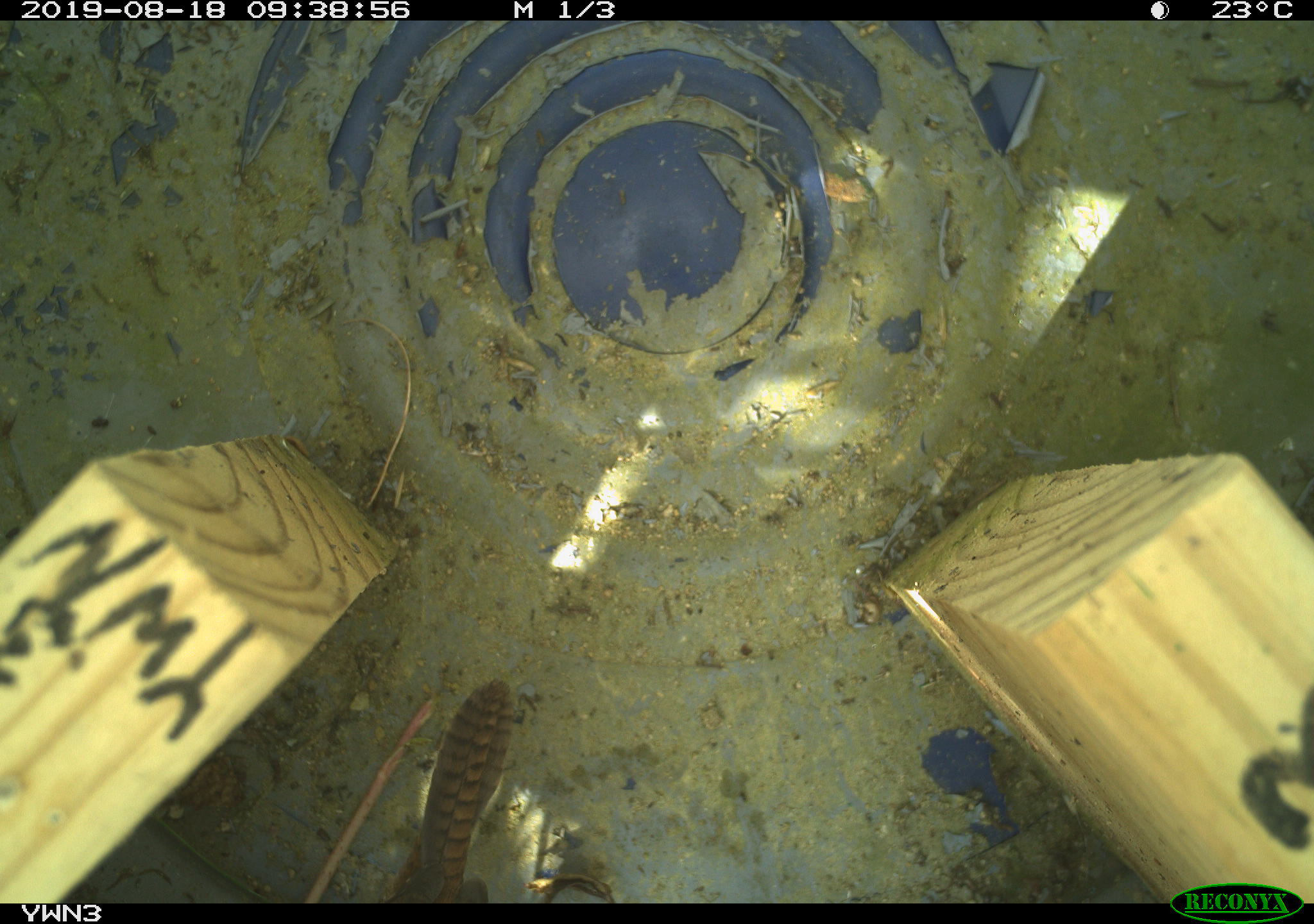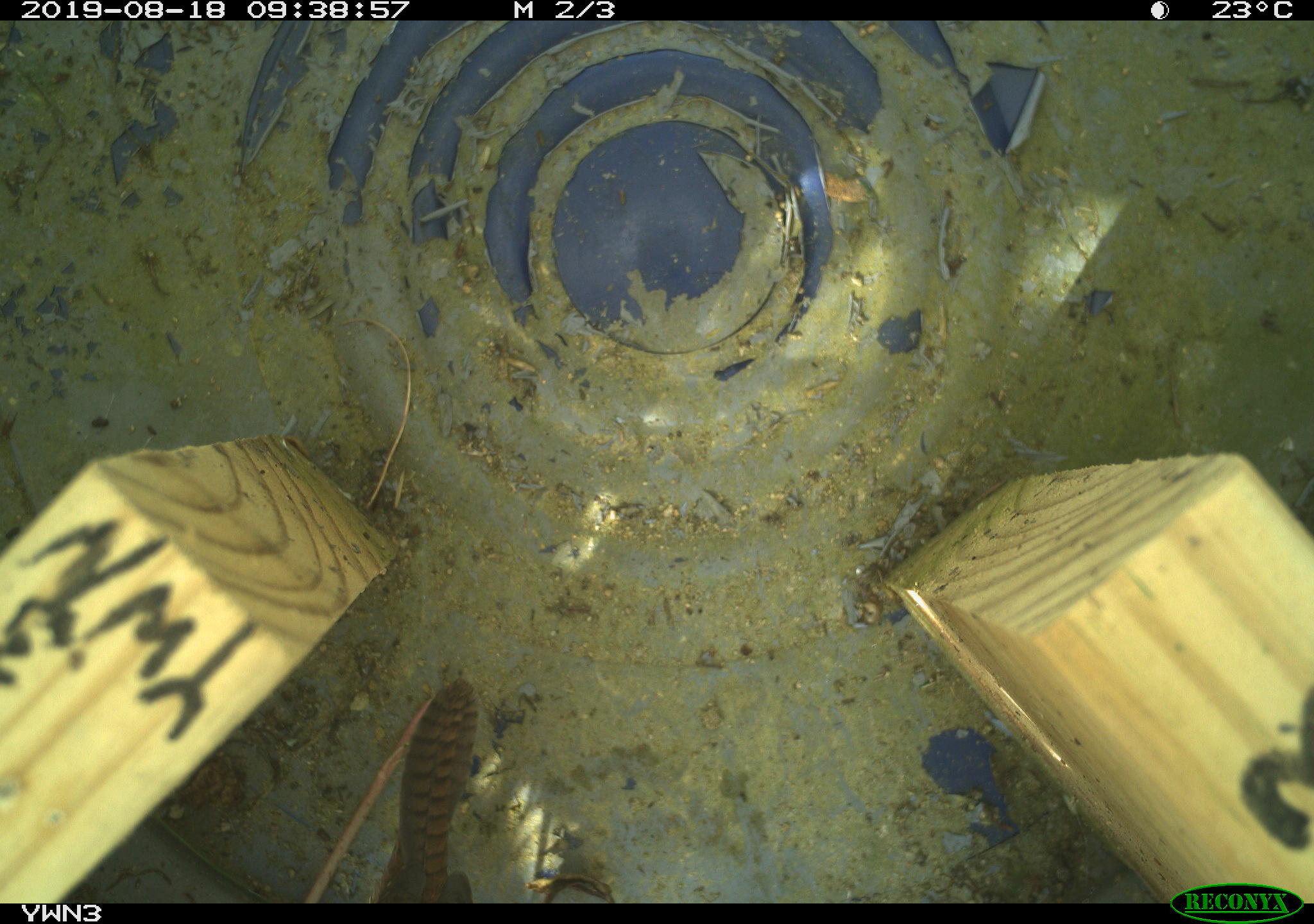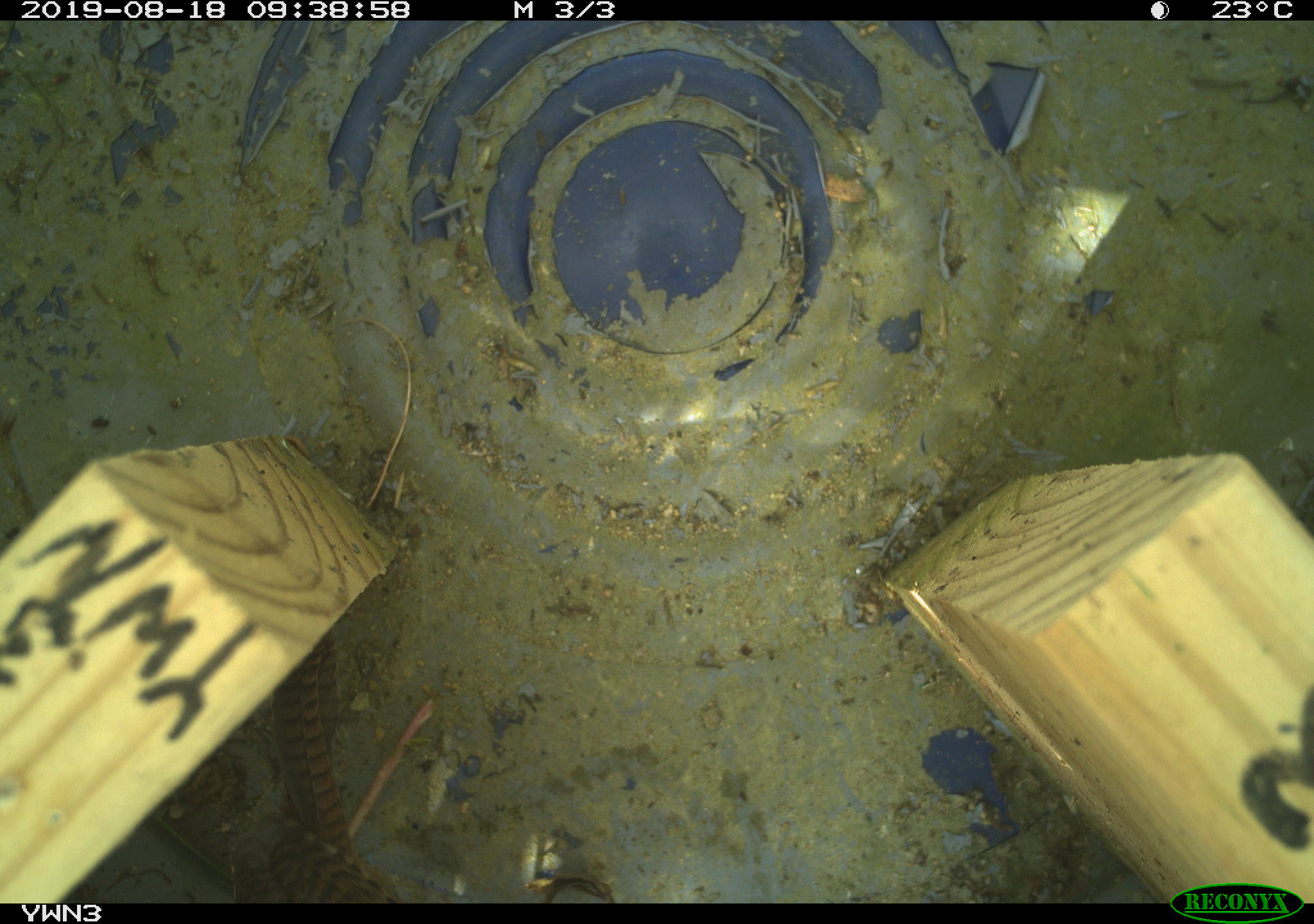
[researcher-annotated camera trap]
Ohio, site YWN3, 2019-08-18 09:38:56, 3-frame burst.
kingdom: Animalia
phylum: Chordata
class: Aves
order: Passeriformes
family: Troglodytidae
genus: Troglodytes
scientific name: Troglodytes aedon aedon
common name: northern house wren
Northern house wren (Troglodytes aedon aedon).